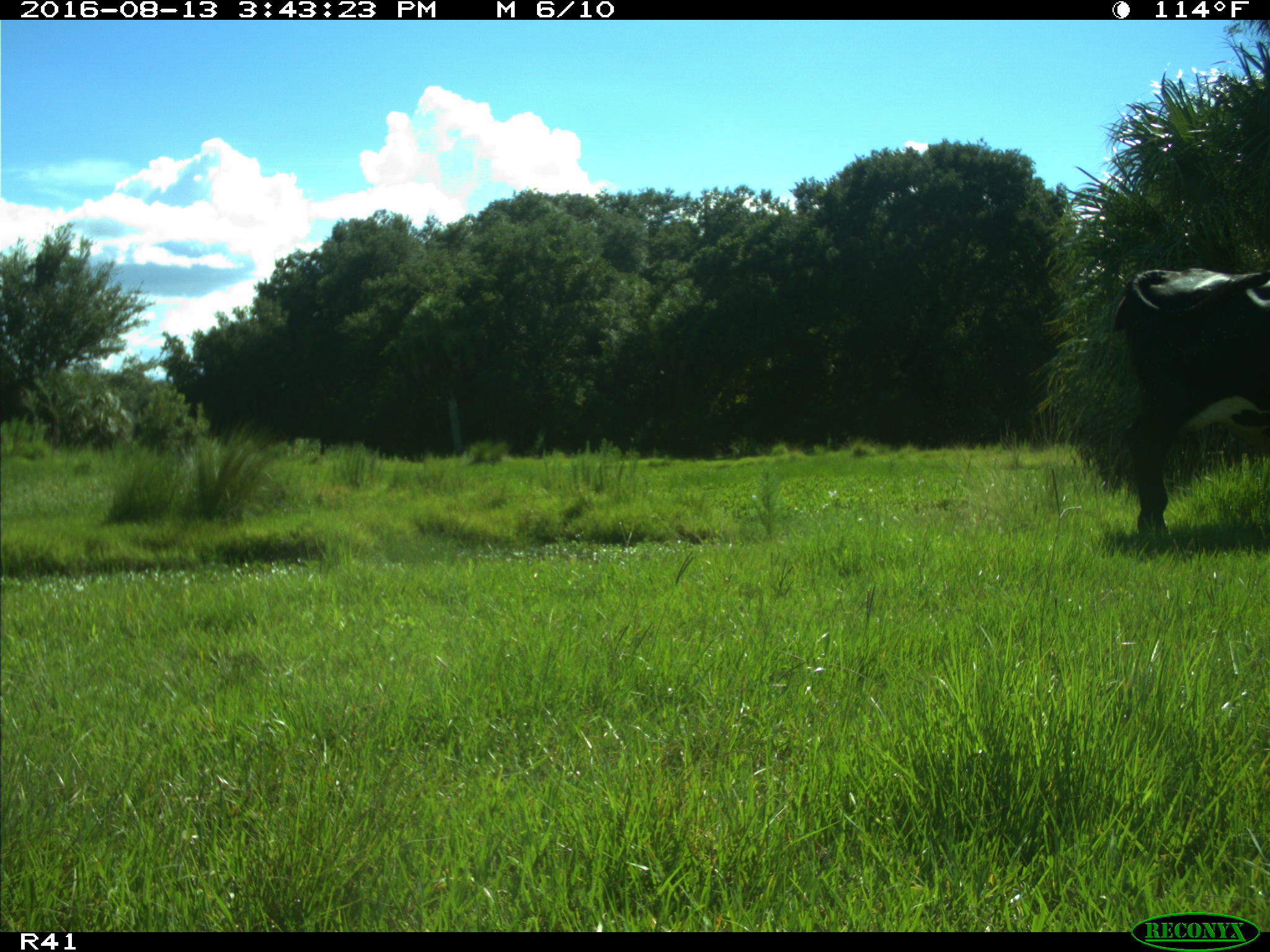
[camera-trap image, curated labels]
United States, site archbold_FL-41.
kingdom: Animalia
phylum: Chordata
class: Mammalia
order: Artiodactyla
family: Bovidae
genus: Bos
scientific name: Bos taurus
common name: domestic cow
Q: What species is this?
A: Bos taurus (domestic cow).